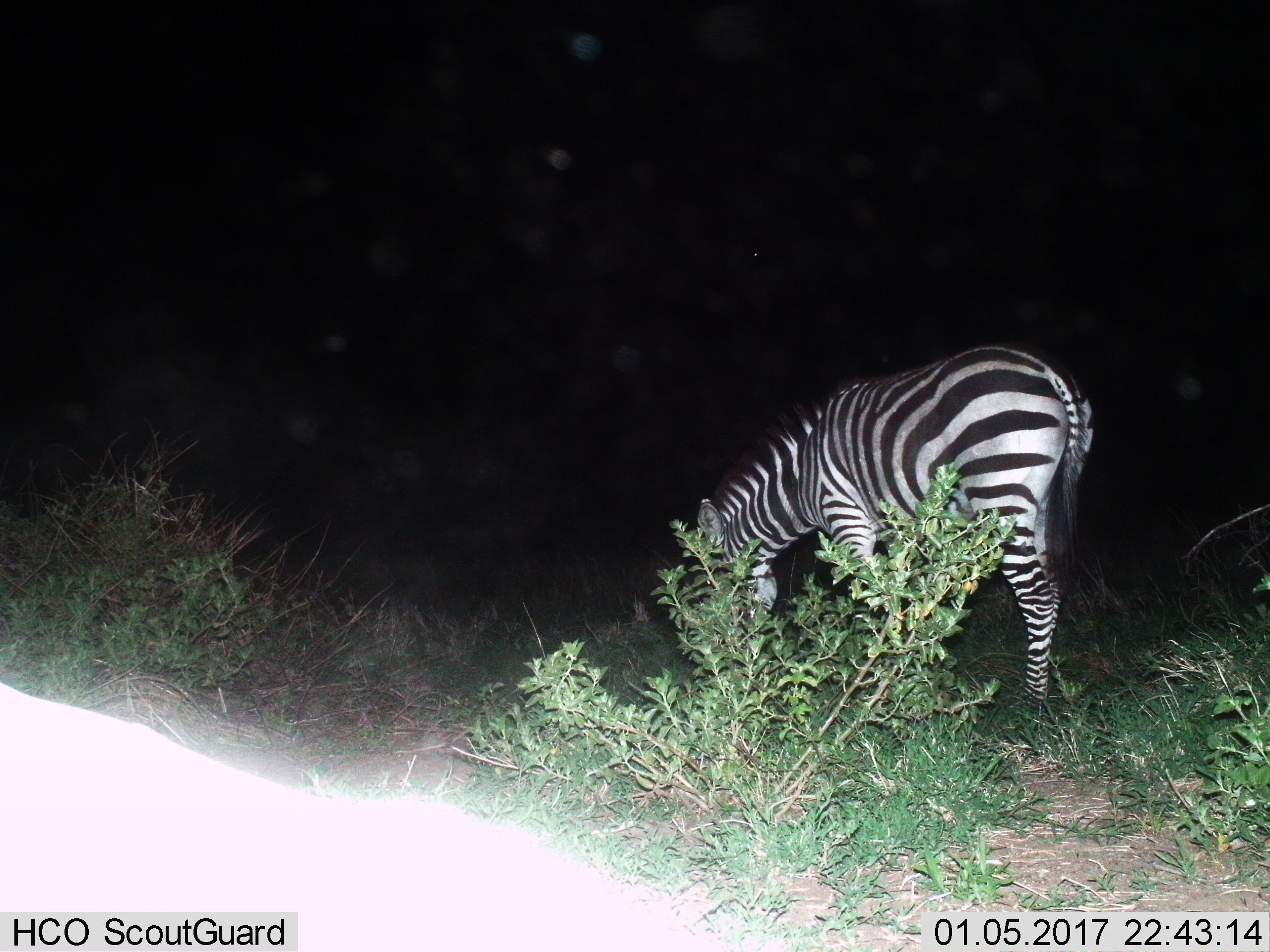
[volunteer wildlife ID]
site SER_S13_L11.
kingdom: Animalia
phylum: Chordata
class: Mammalia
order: Perissodactyla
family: Equidae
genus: Equus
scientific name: Equus quagga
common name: plains zebra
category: zebraplains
Zebraplains (plains zebra) (Equus quagga), count 1. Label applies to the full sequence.